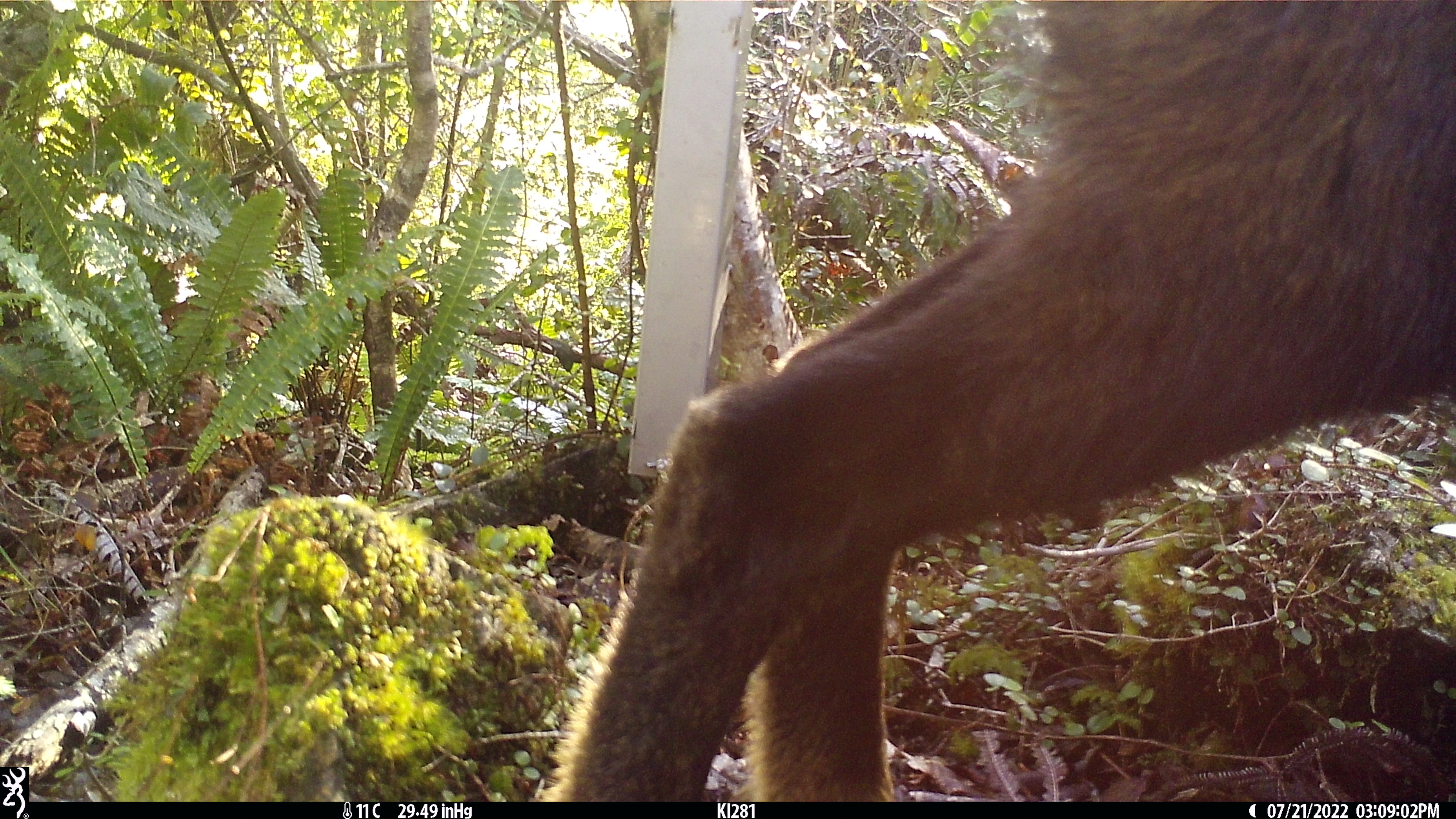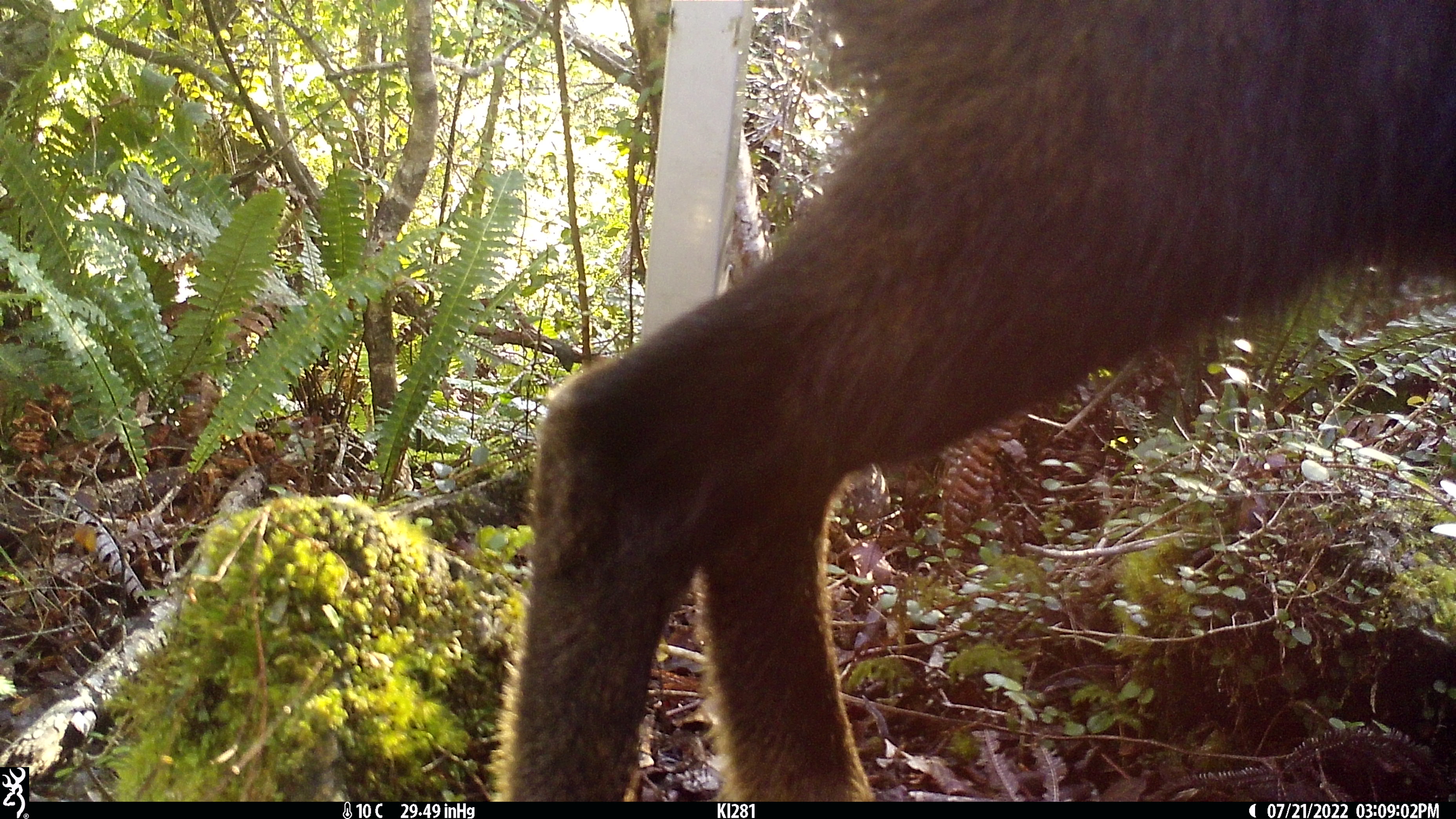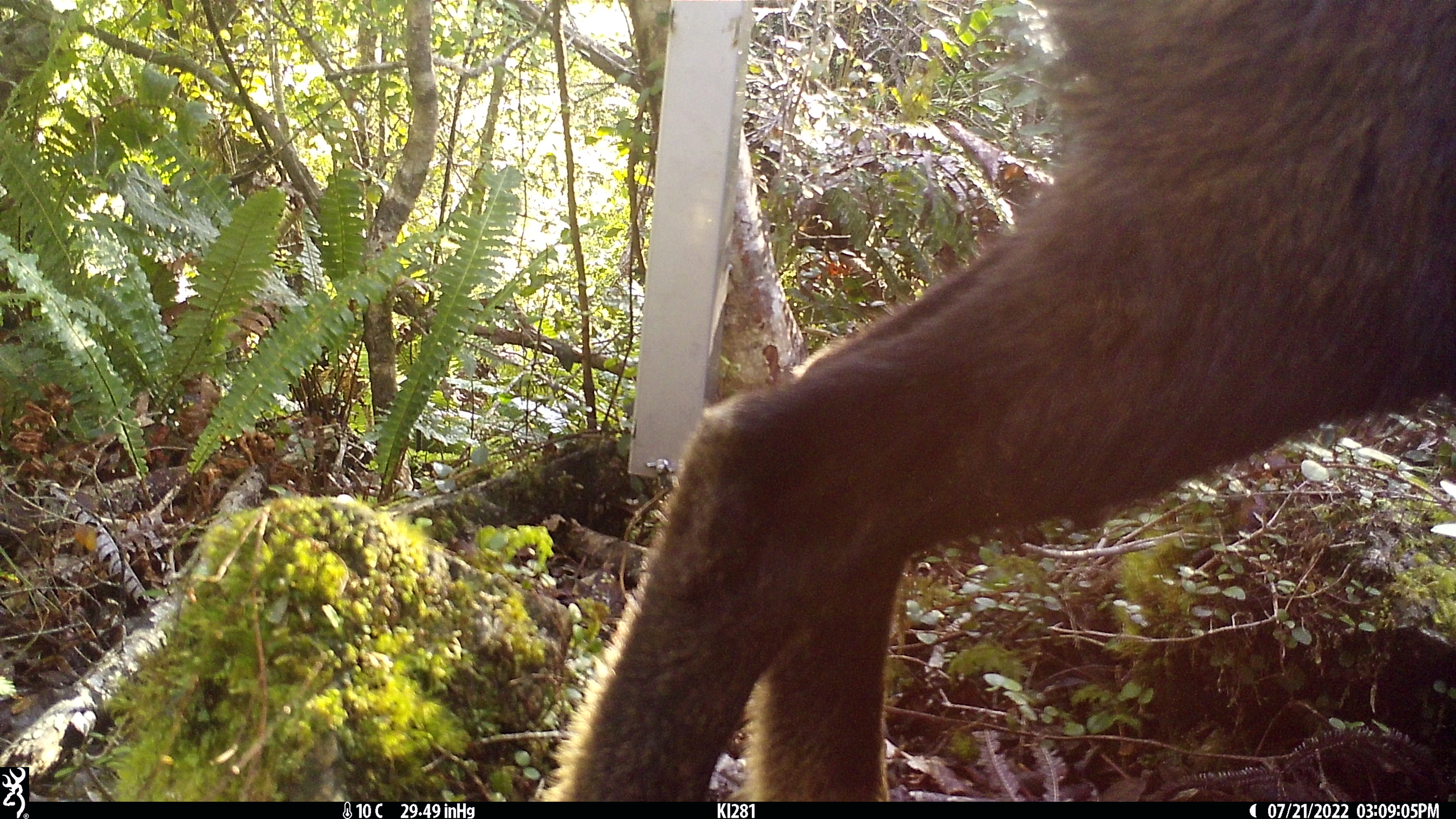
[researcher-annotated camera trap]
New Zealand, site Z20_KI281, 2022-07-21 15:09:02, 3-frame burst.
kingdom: Animalia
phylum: Chordata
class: Mammalia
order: Artiodactyla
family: Bovidae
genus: Rupicapra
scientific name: Rupicapra rupicapra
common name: alpine chamois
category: chamois